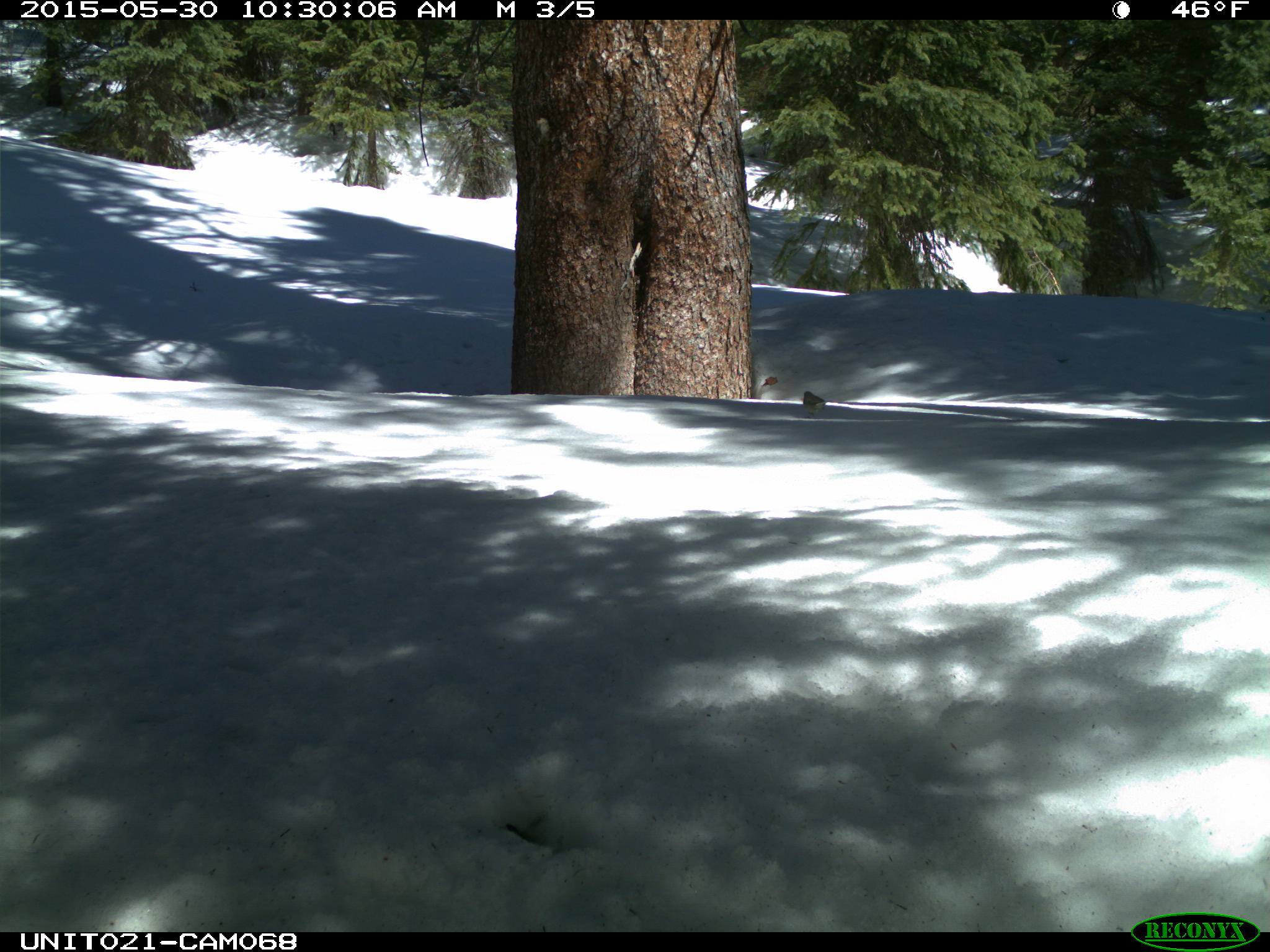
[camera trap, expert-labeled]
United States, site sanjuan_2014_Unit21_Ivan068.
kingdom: Animalia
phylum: Chordata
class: Aves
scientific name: Aves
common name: birds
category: unidentified bird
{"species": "unidentified bird (birds) (Aves)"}